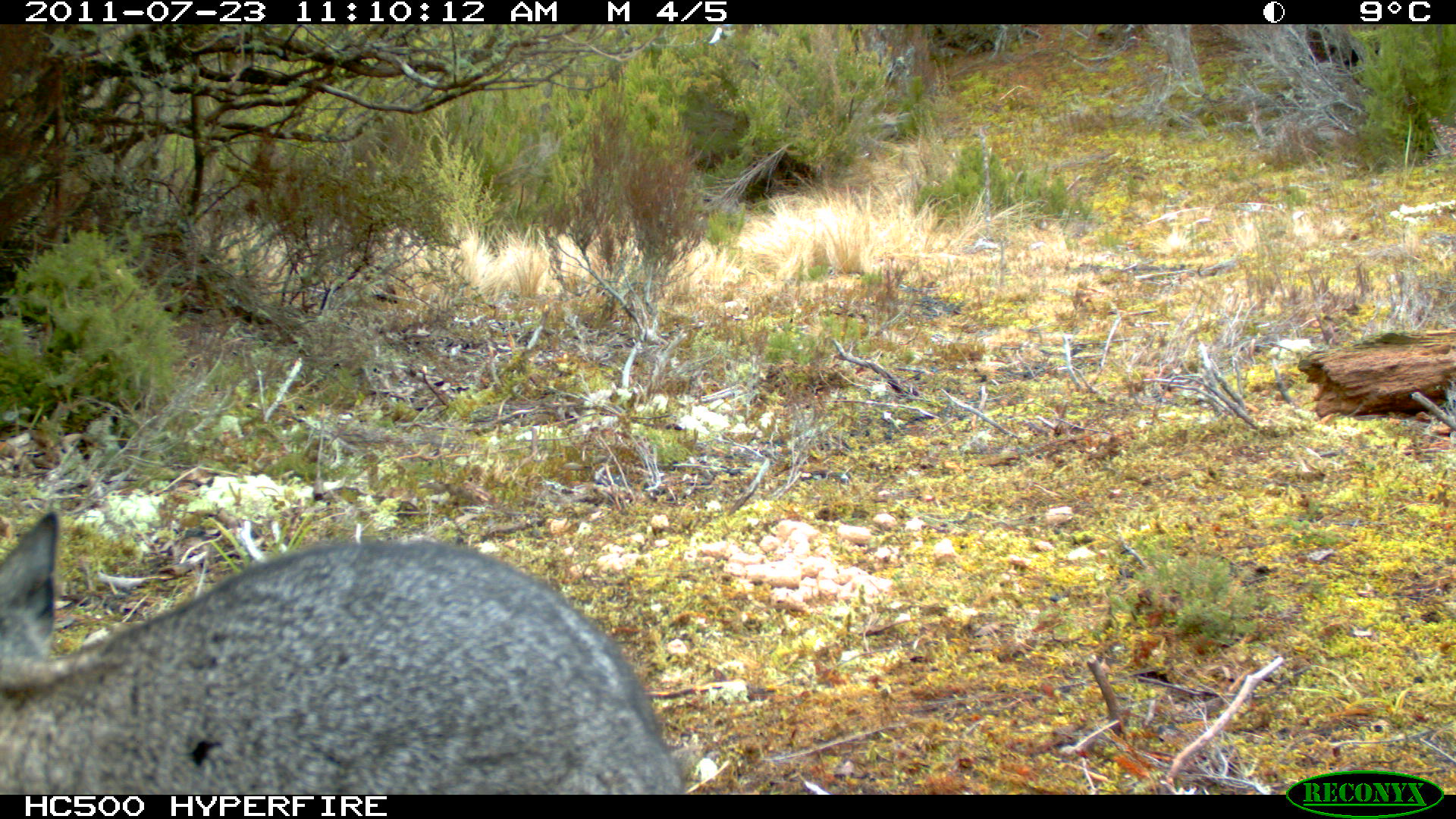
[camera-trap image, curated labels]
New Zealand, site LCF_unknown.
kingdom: Animalia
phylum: Chordata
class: Mammalia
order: Diprotodontia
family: Macropodidae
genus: Notamacropus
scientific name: Notamacropus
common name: wallaby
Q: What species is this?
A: Wallaby (Notamacropus).